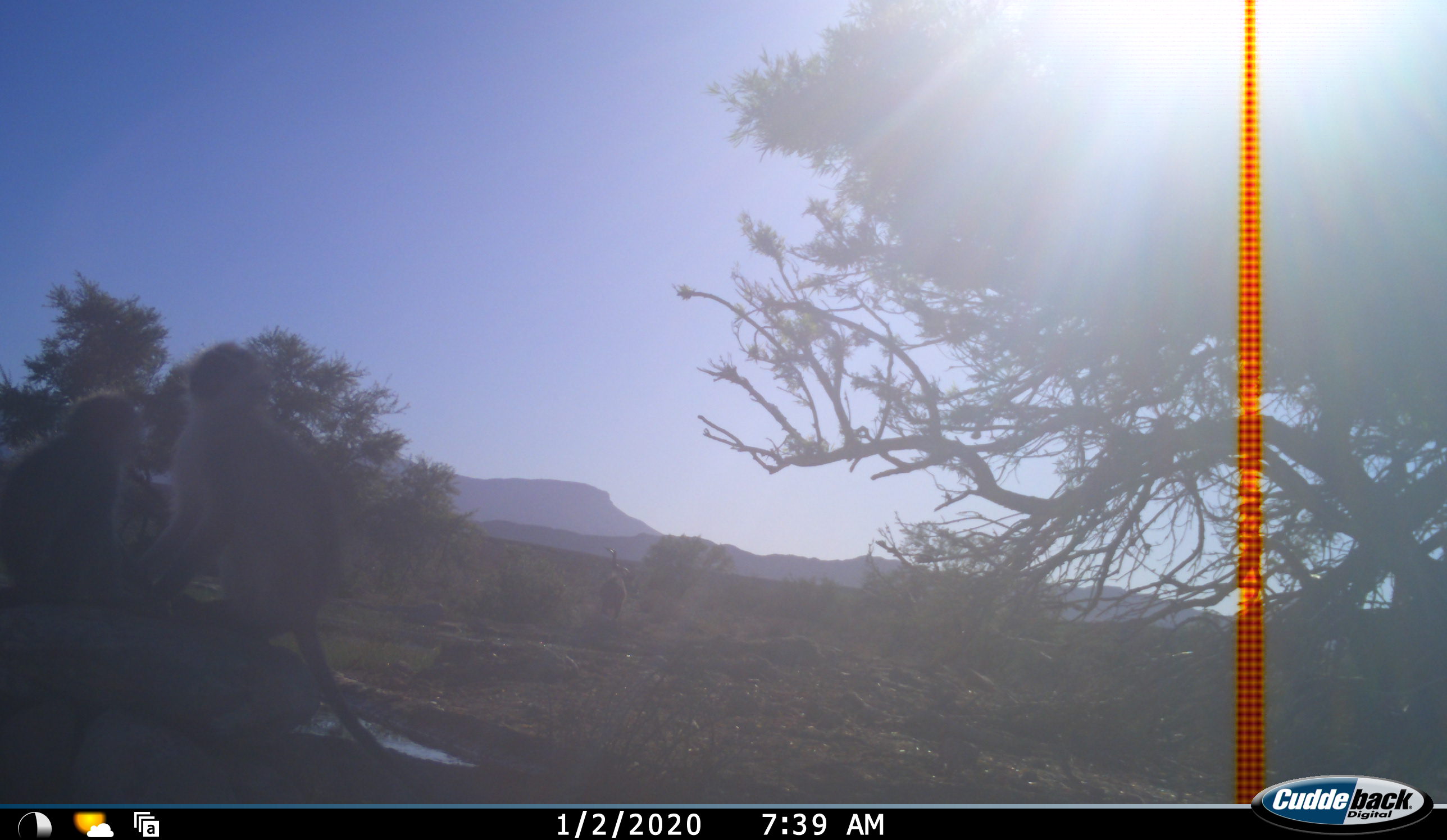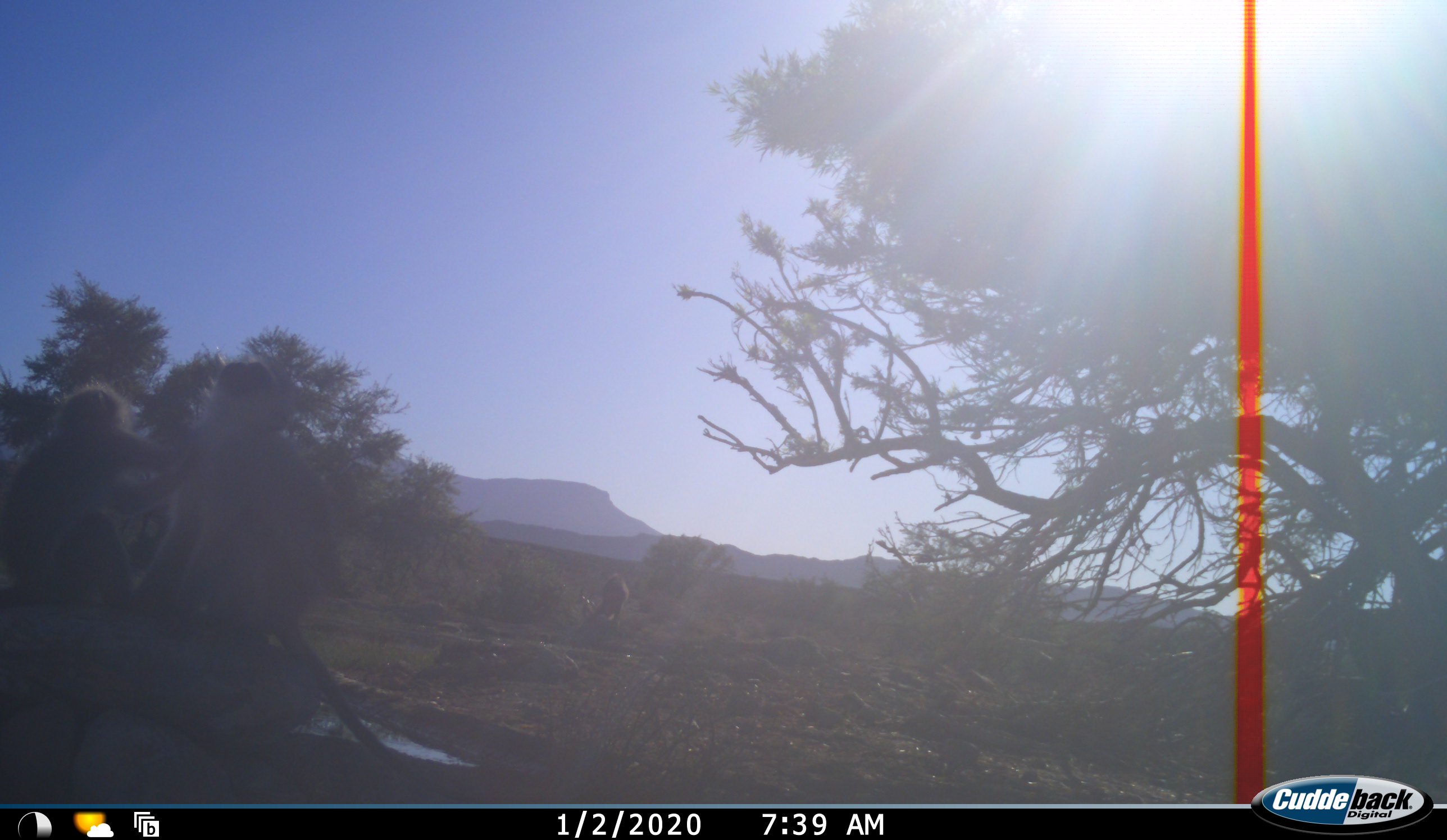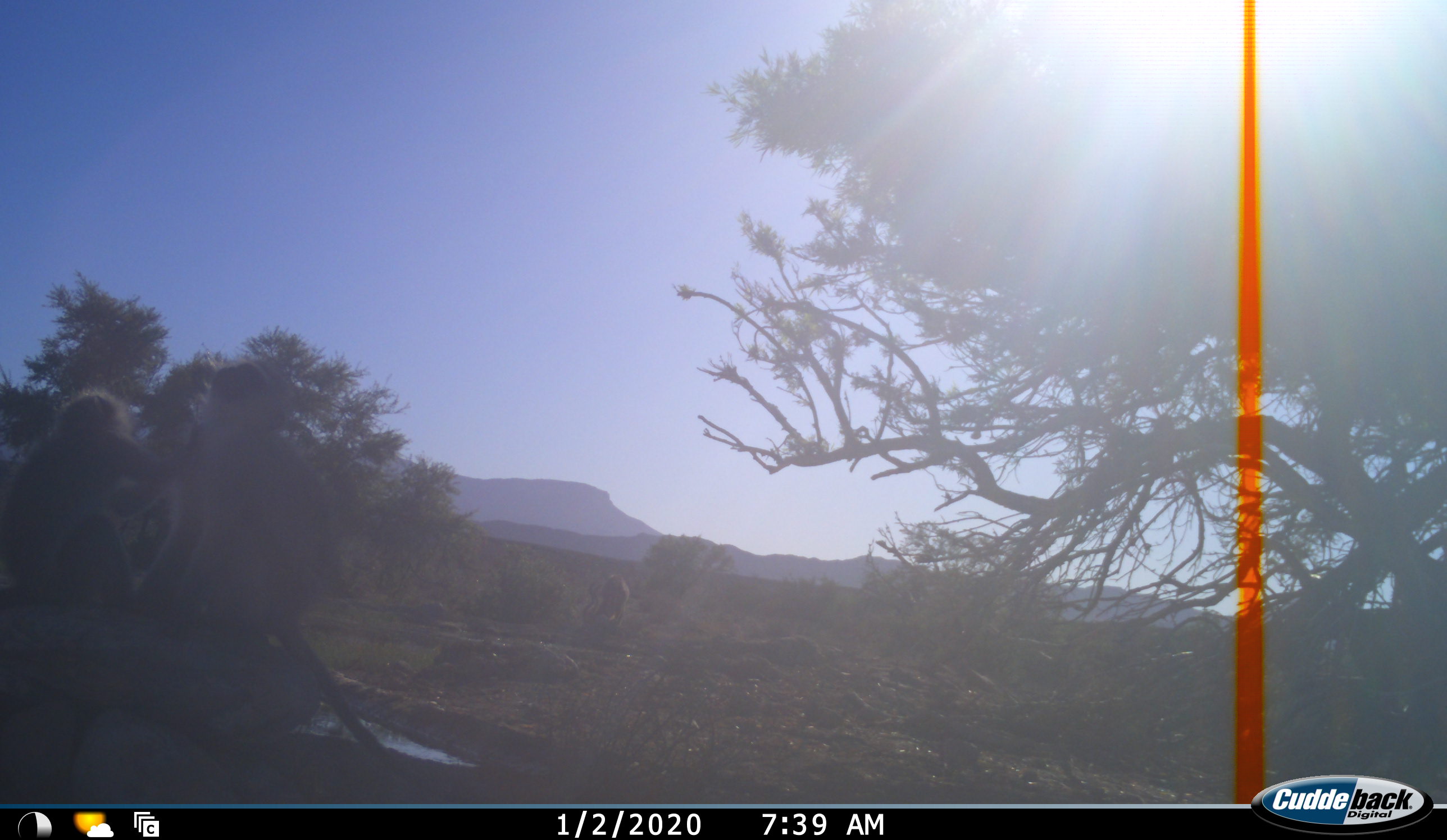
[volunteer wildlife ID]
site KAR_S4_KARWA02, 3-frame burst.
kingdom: Animalia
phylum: Chordata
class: Mammalia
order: Primates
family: Cercopithecidae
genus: Chlorocebus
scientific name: Chlorocebus pygerythrus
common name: vervet monkey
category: monkeyvervet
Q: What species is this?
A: Monkeyvervet (vervet monkey) (Chlorocebus pygerythrus).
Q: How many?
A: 2.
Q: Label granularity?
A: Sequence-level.